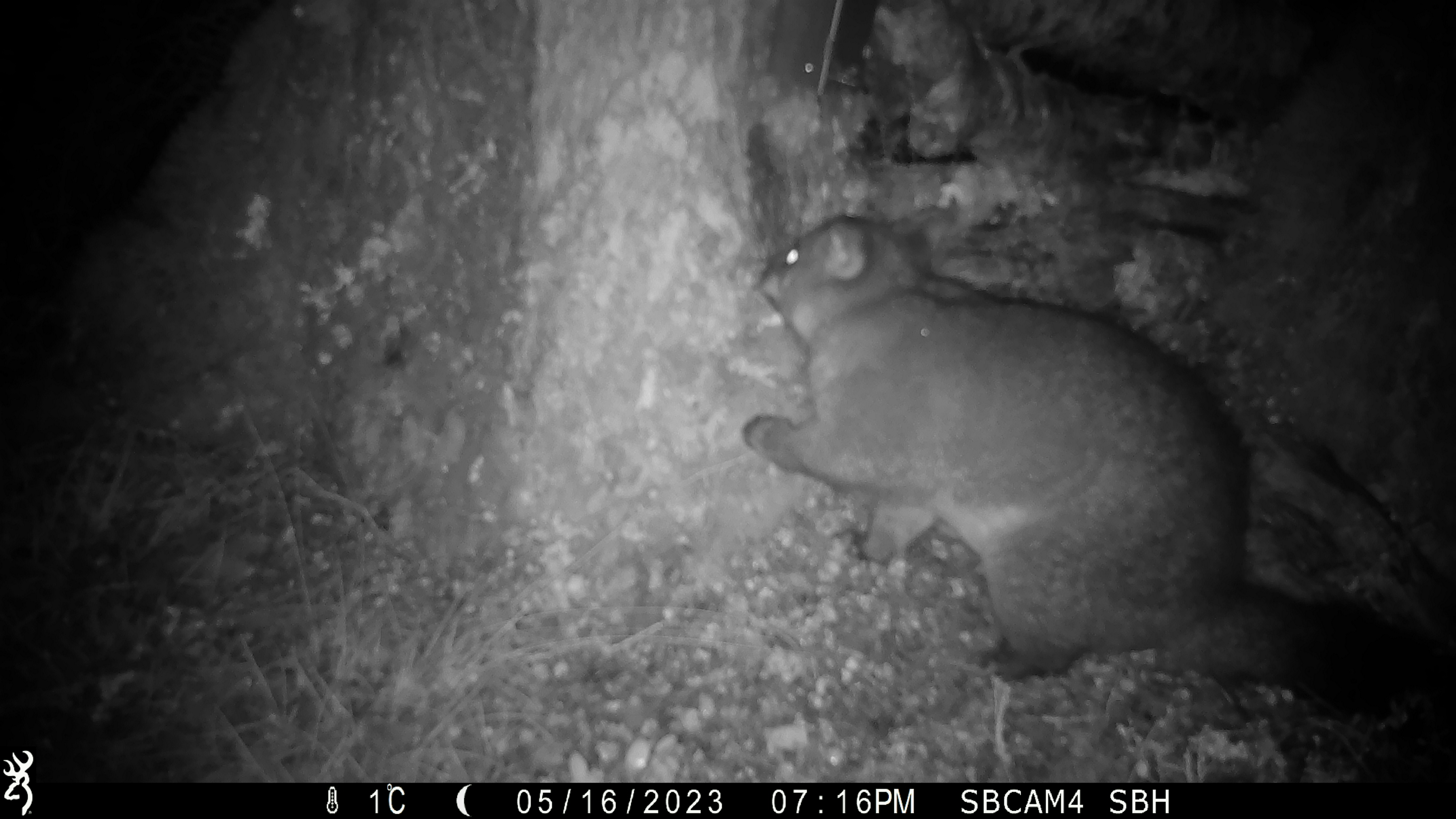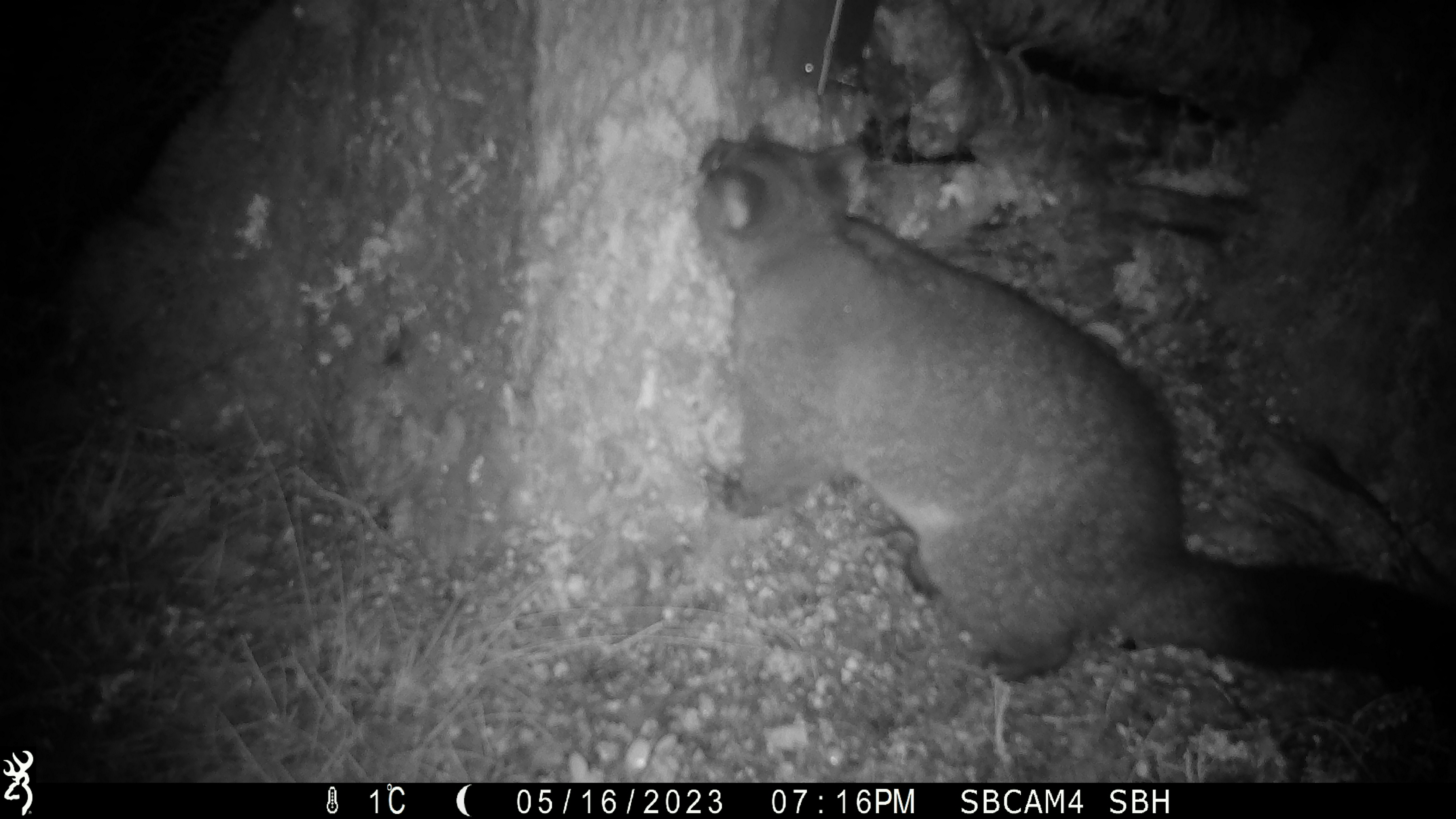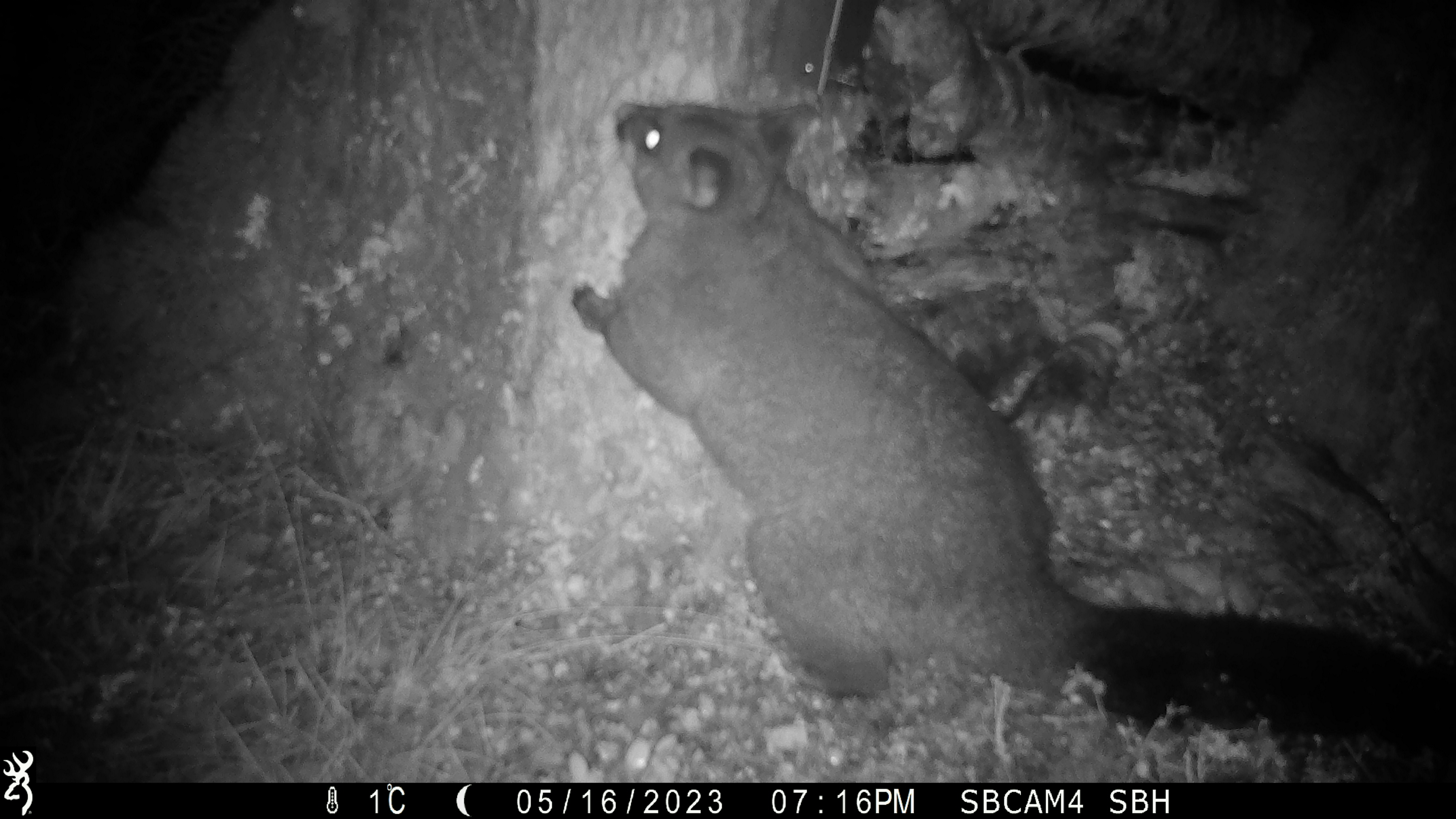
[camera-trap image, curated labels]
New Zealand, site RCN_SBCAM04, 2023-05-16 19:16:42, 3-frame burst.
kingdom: Animalia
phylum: Chordata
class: Mammalia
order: Diprotodontia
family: Phalangeridae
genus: Trichosurus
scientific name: Trichosurus vulpecula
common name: common brushtail possum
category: possum